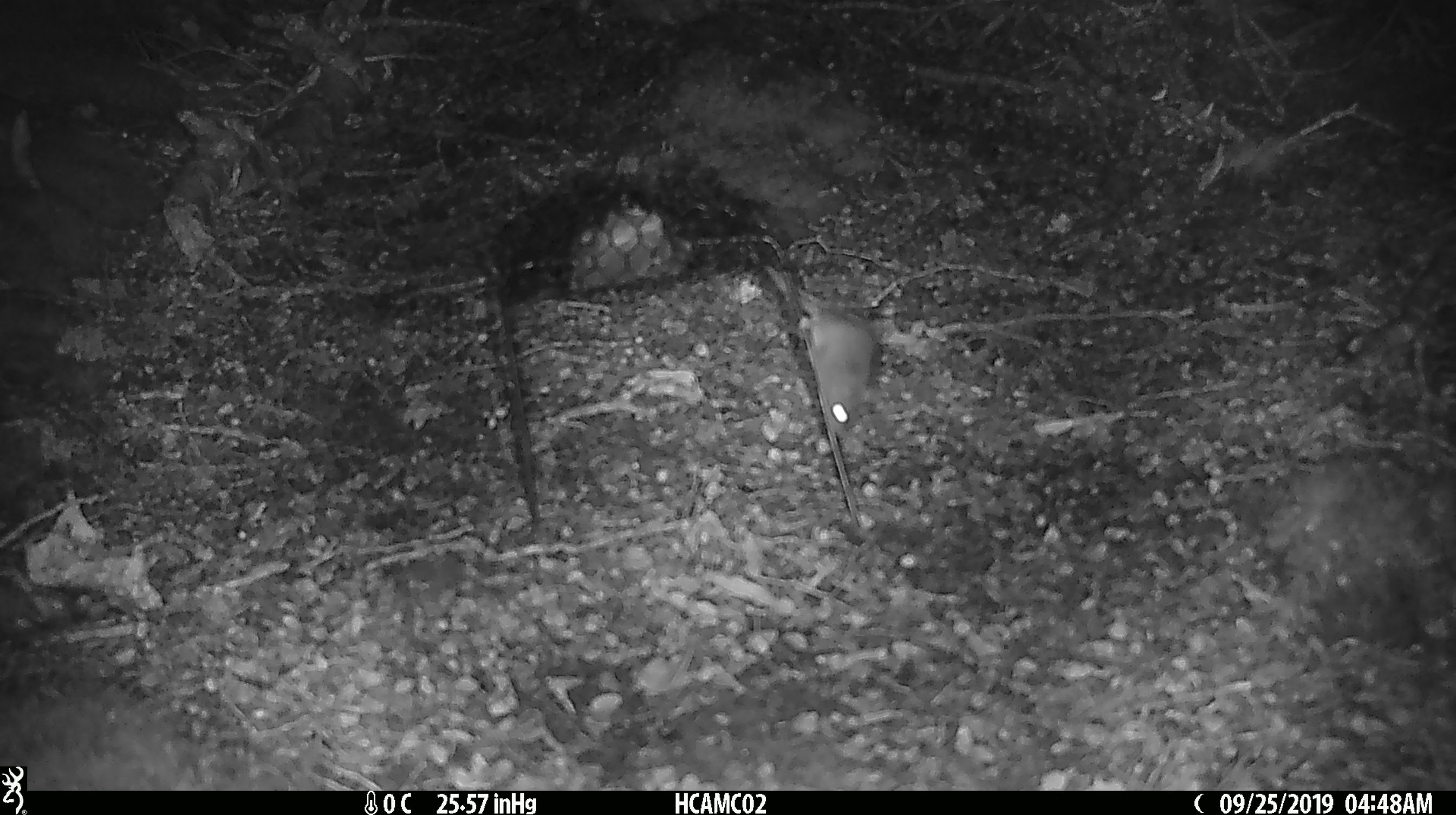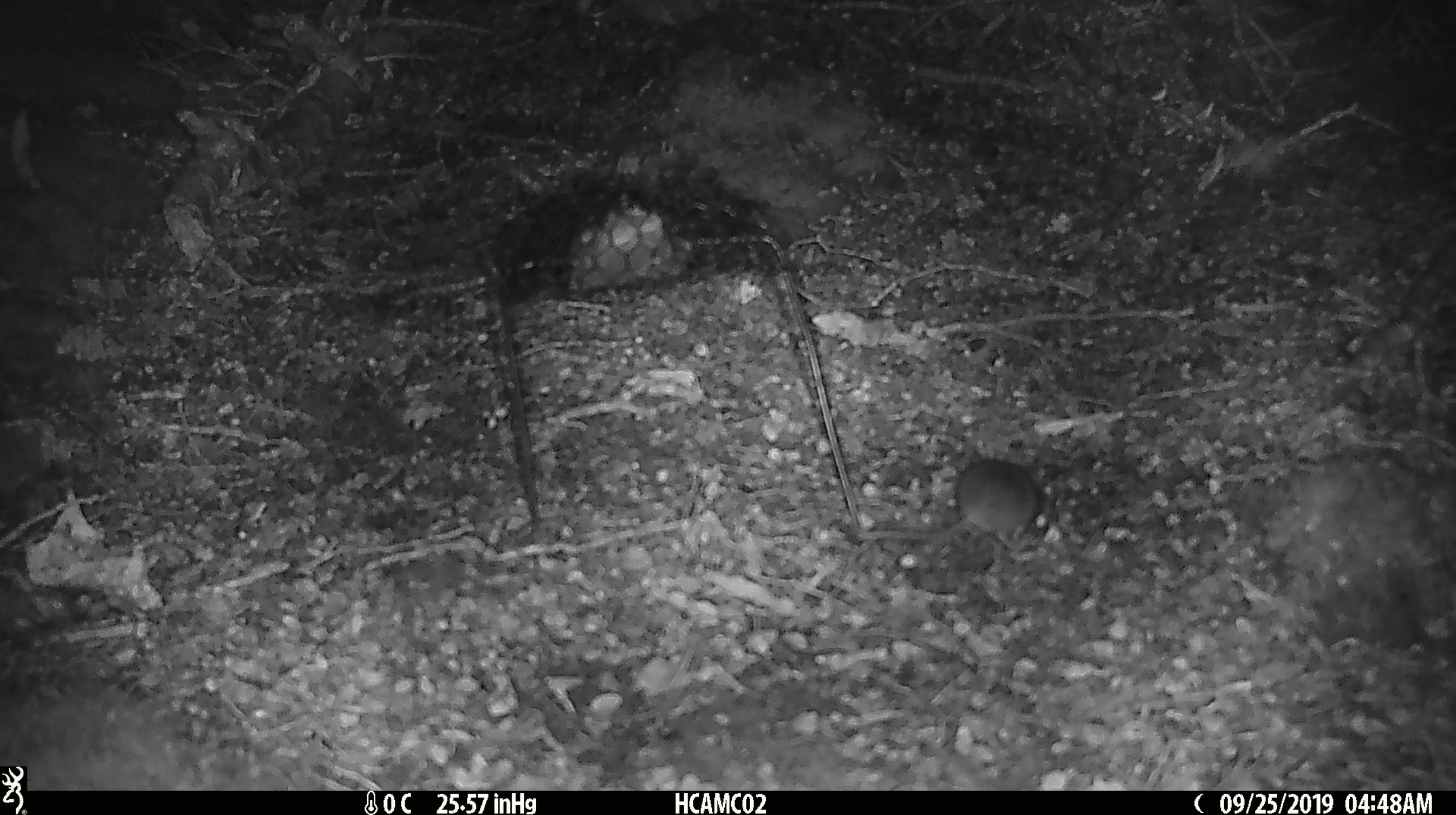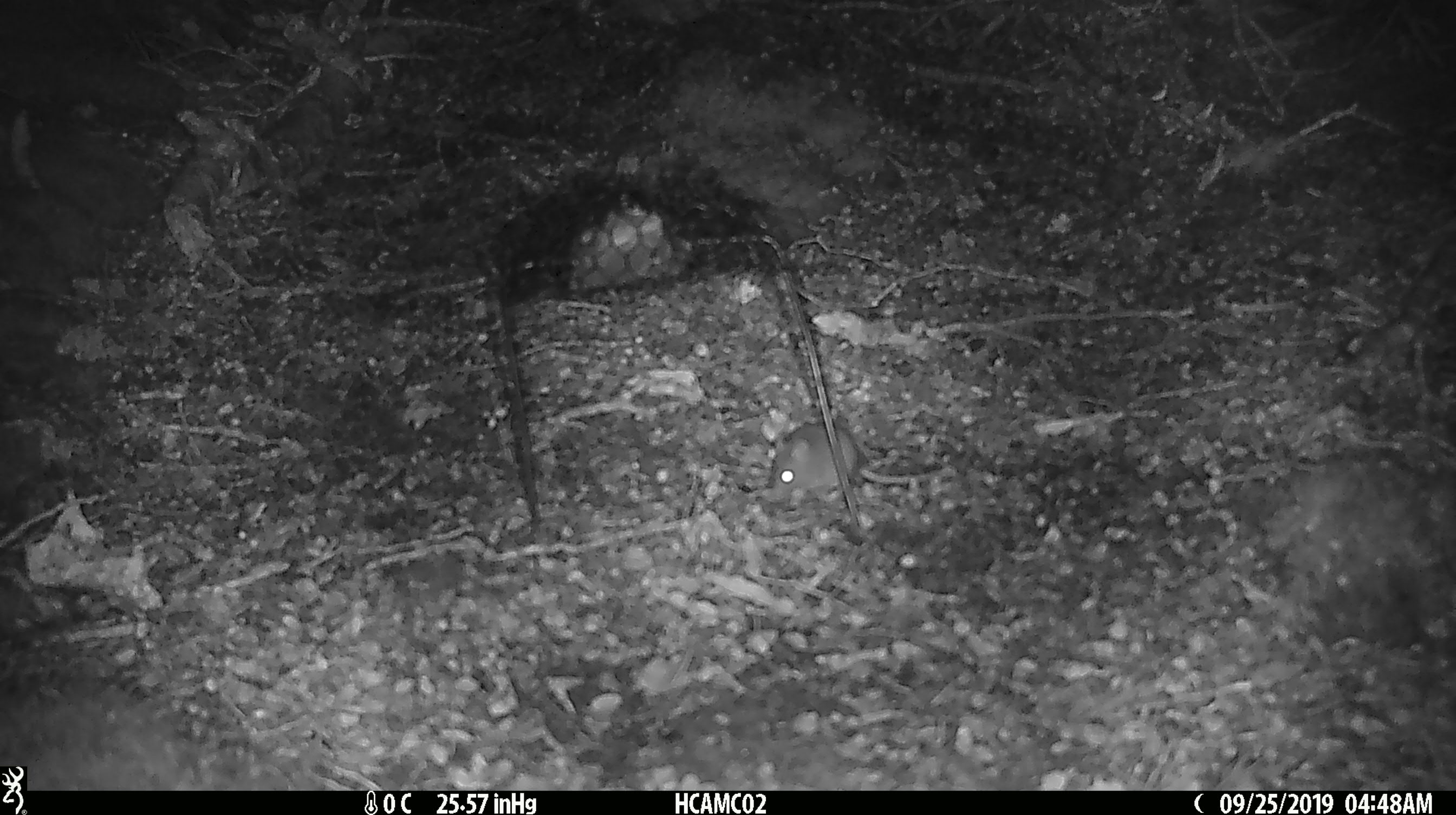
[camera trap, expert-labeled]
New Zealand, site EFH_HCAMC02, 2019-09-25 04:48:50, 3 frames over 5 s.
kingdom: Animalia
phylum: Chordata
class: Mammalia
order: Rodentia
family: Muridae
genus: Mus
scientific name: Mus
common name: mouse